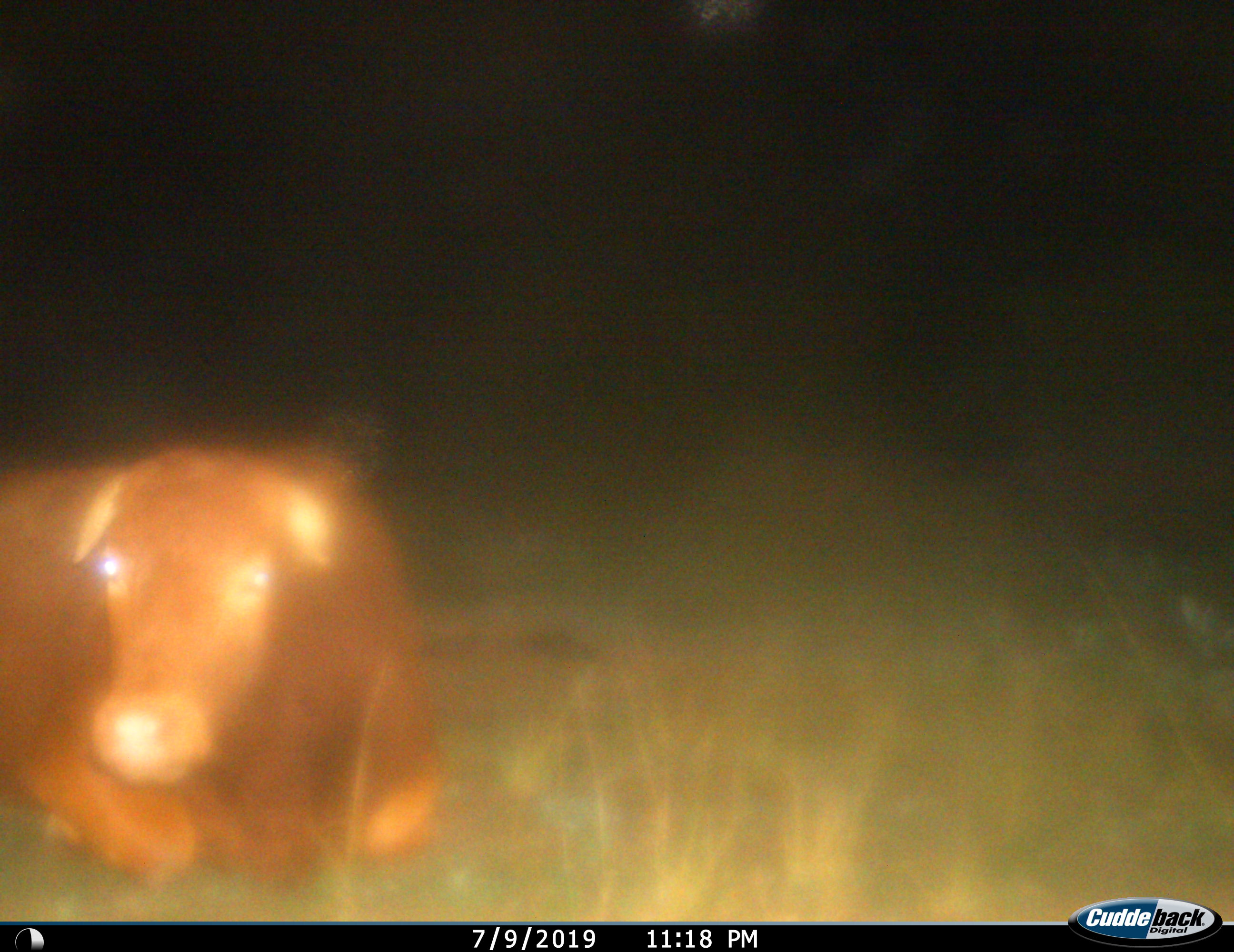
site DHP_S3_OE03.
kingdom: Animalia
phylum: Chordata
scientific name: Vertebrata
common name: domestic animal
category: domesticanimal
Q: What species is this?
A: Domesticanimal (domestic animal) (Vertebrata).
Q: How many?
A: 1.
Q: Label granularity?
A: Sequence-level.